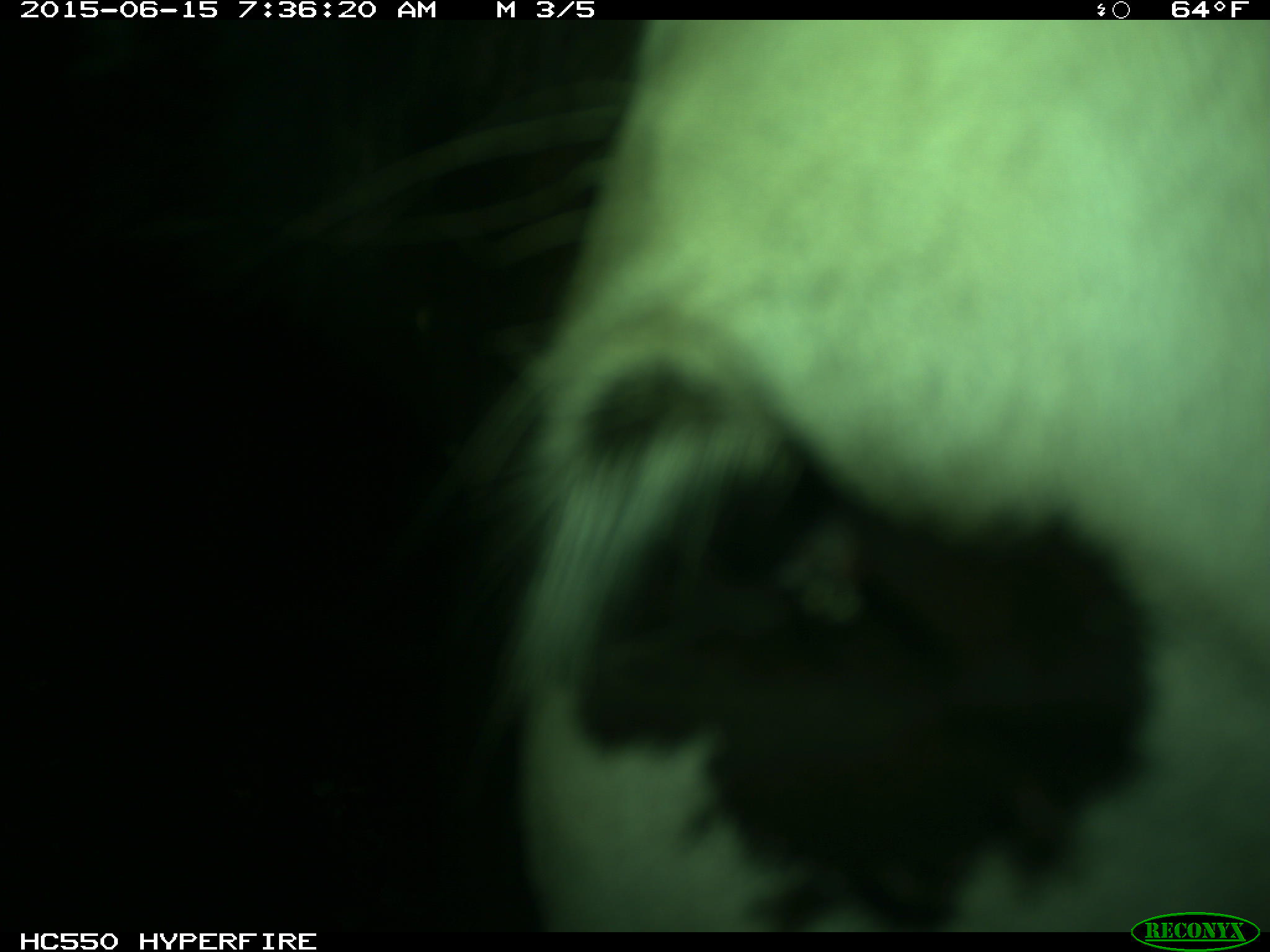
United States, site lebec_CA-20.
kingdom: Animalia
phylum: Chordata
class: Mammalia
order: Artiodactyla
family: Bovidae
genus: Bos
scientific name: Bos taurus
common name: domestic cow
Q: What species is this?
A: Bos taurus (domestic cow).